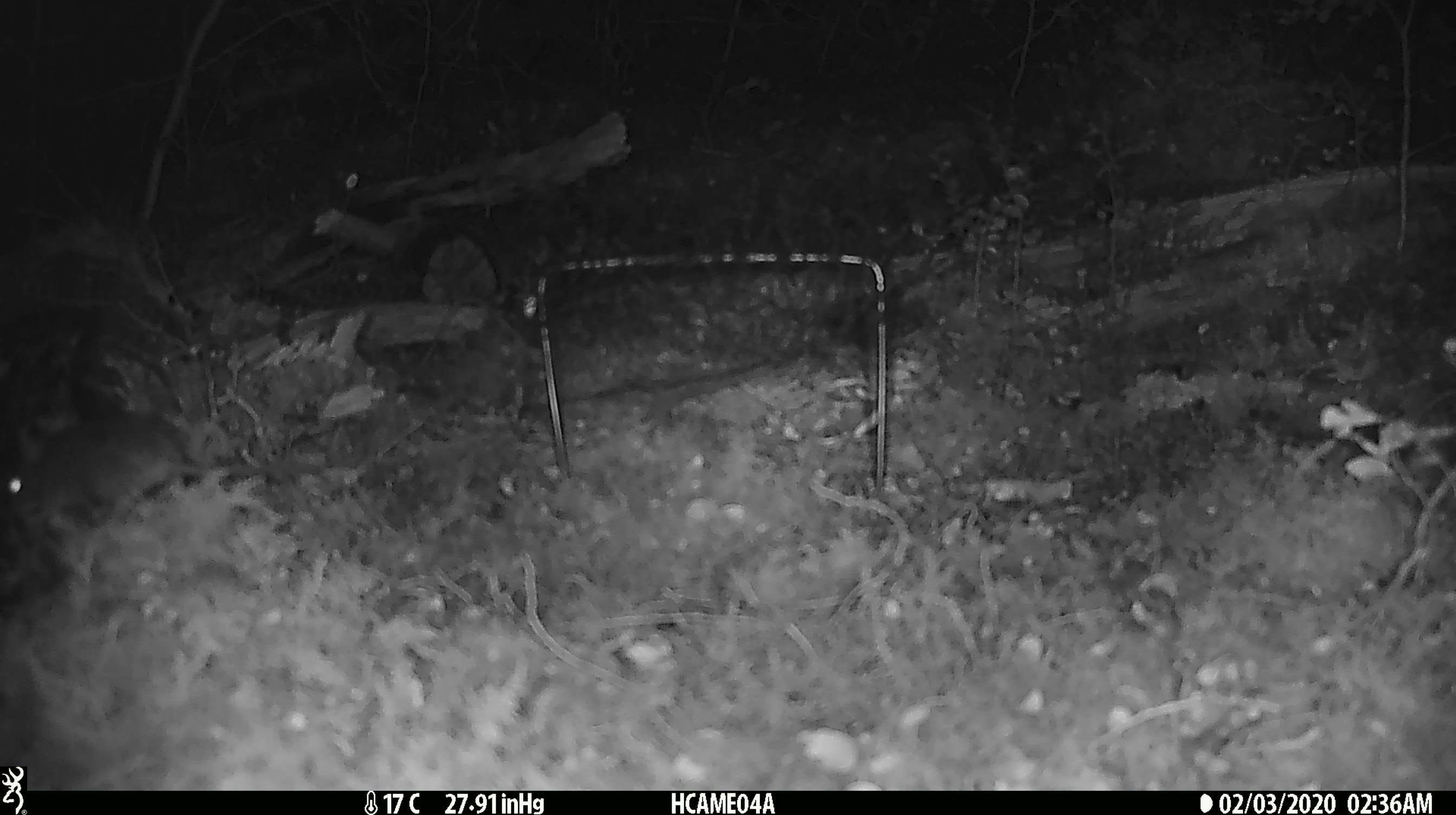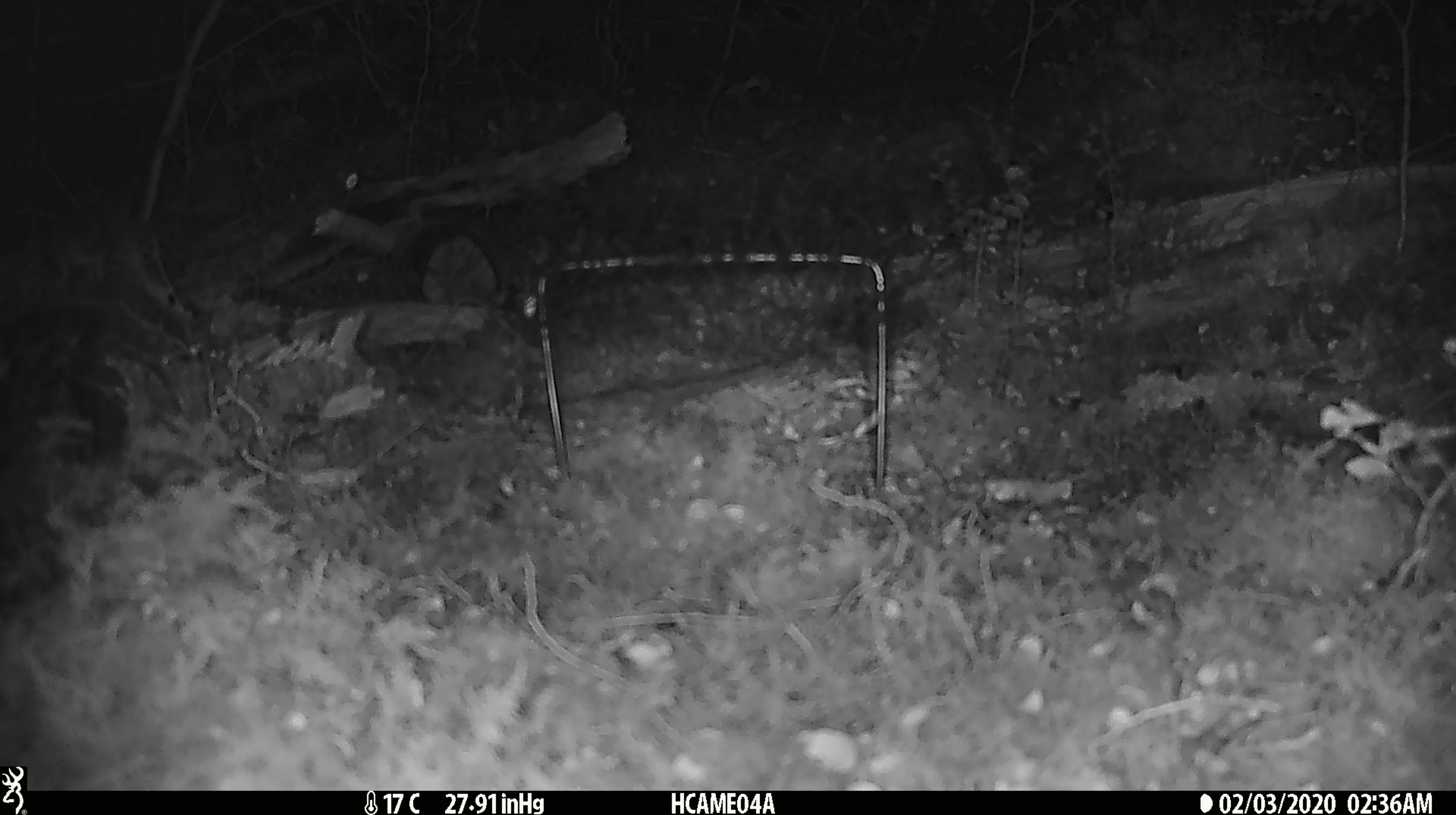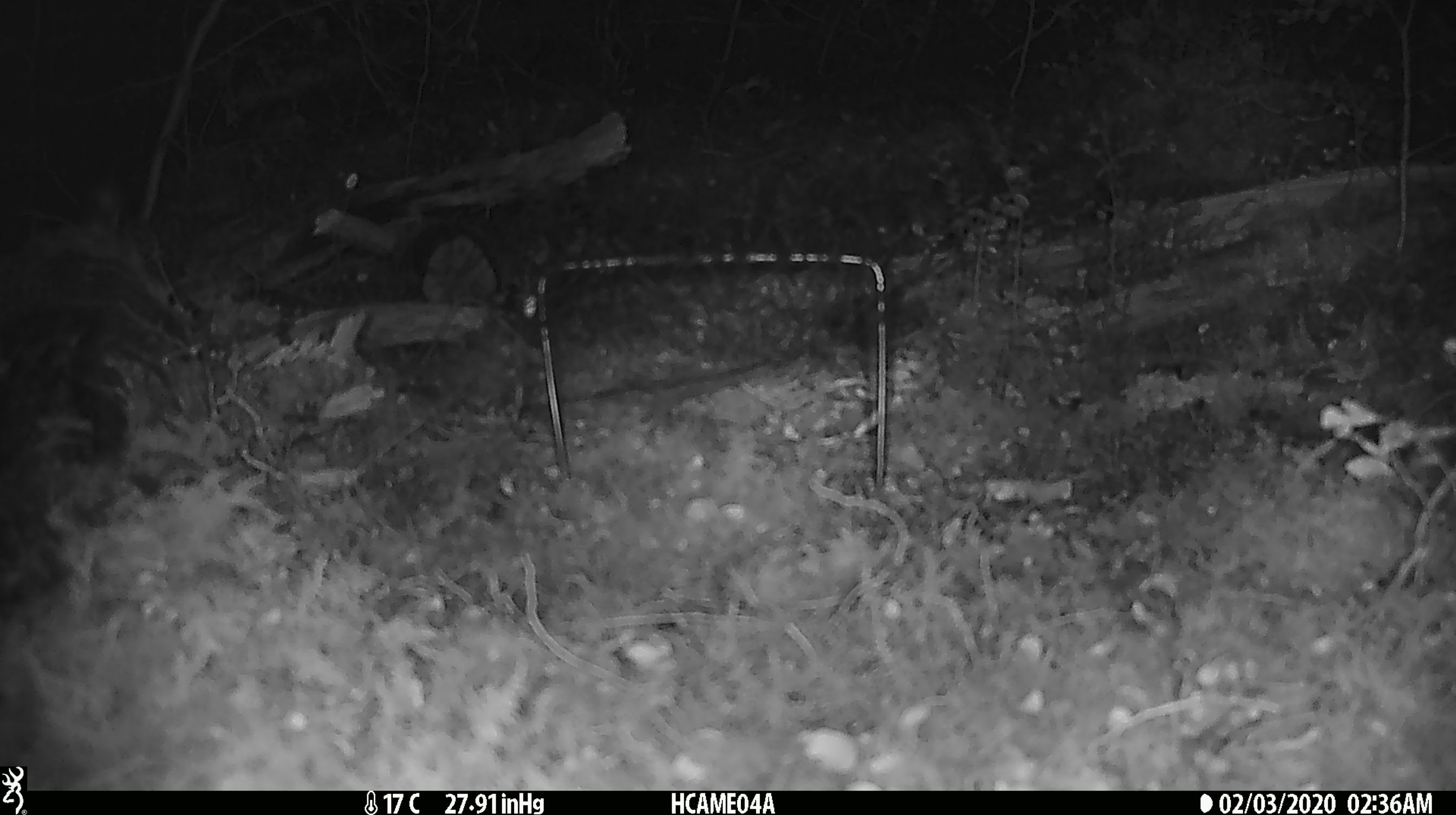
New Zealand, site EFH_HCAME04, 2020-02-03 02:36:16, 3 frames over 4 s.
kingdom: Animalia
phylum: Chordata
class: Mammalia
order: Rodentia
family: Muridae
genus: Mus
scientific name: Mus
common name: mouse